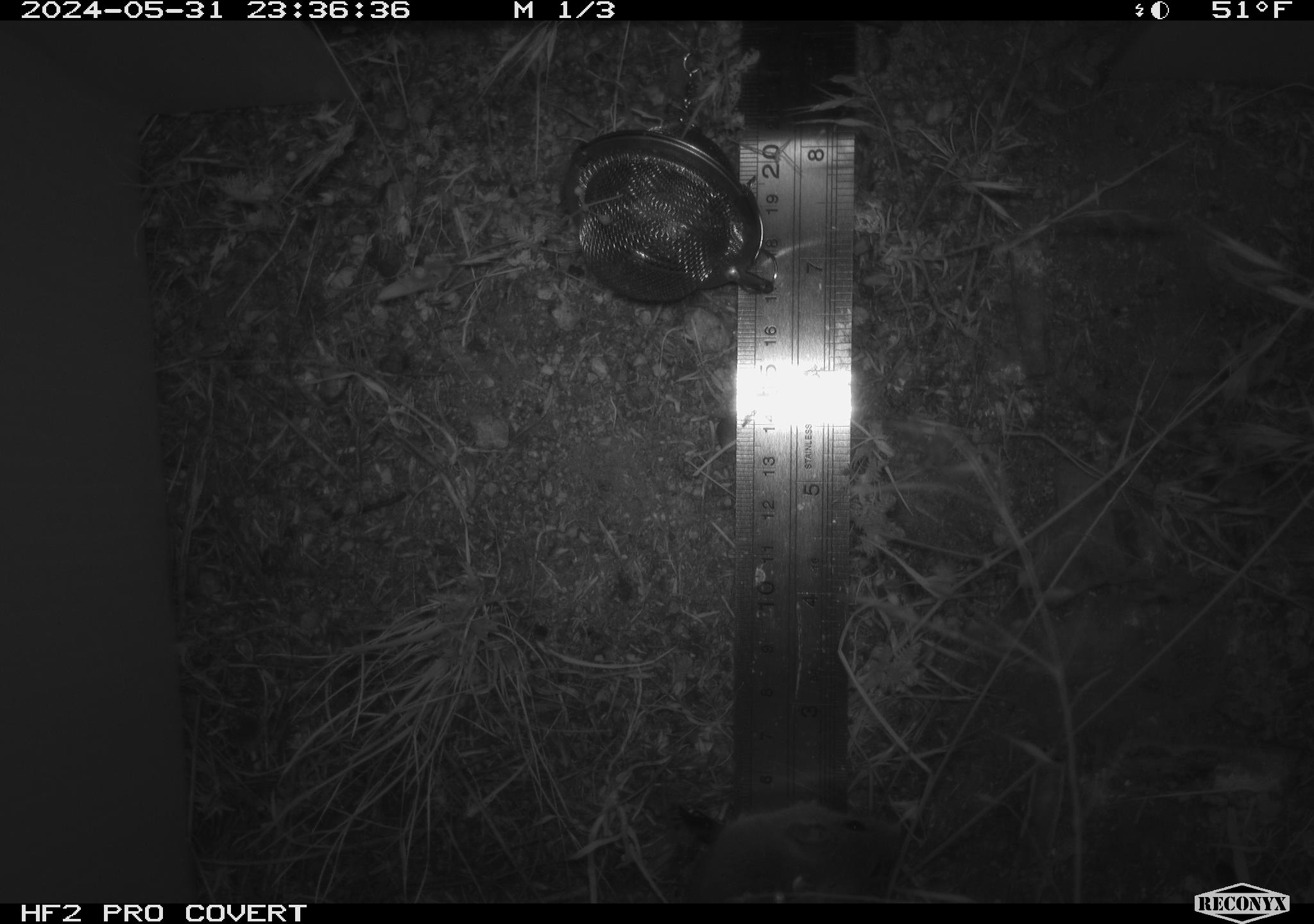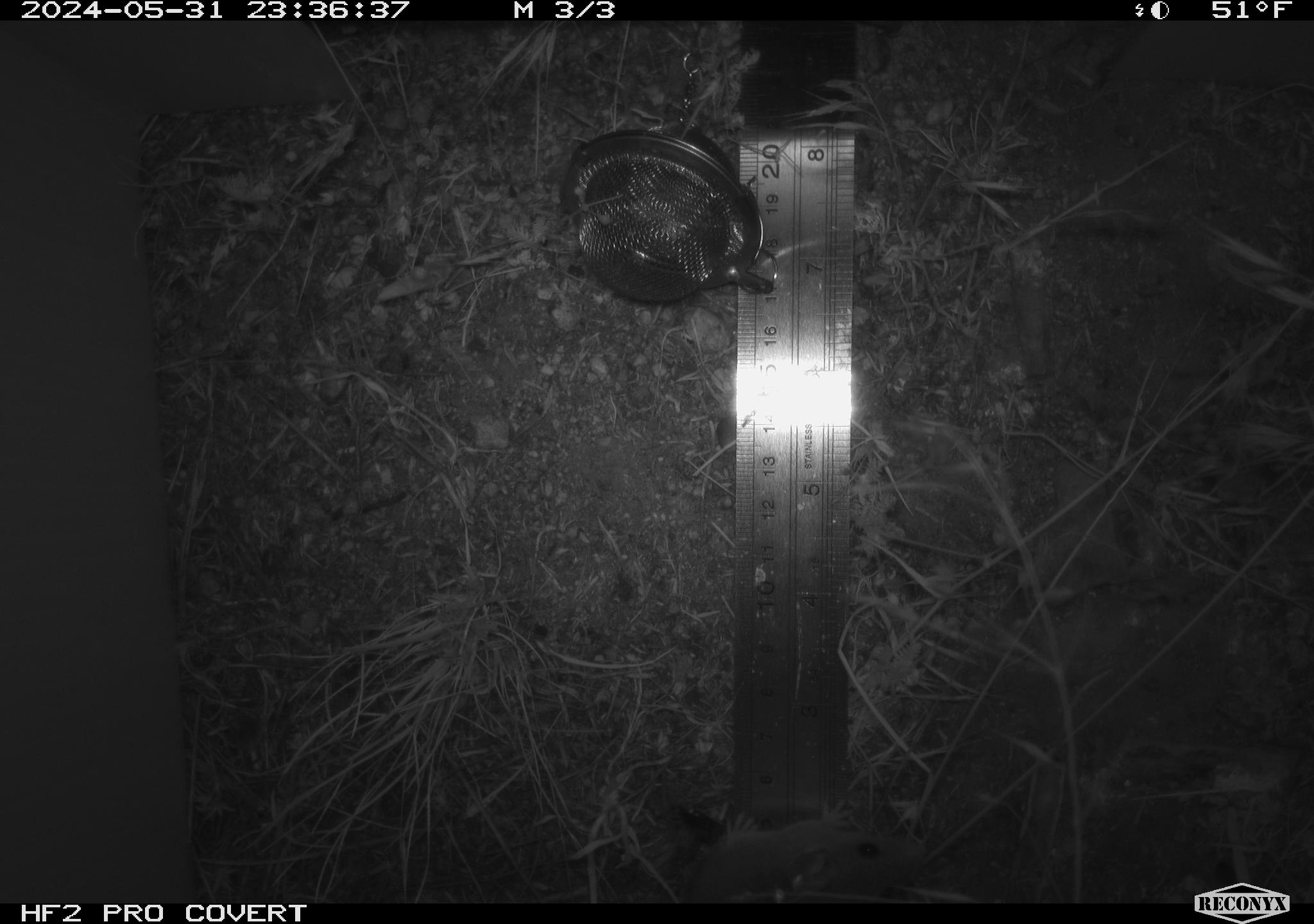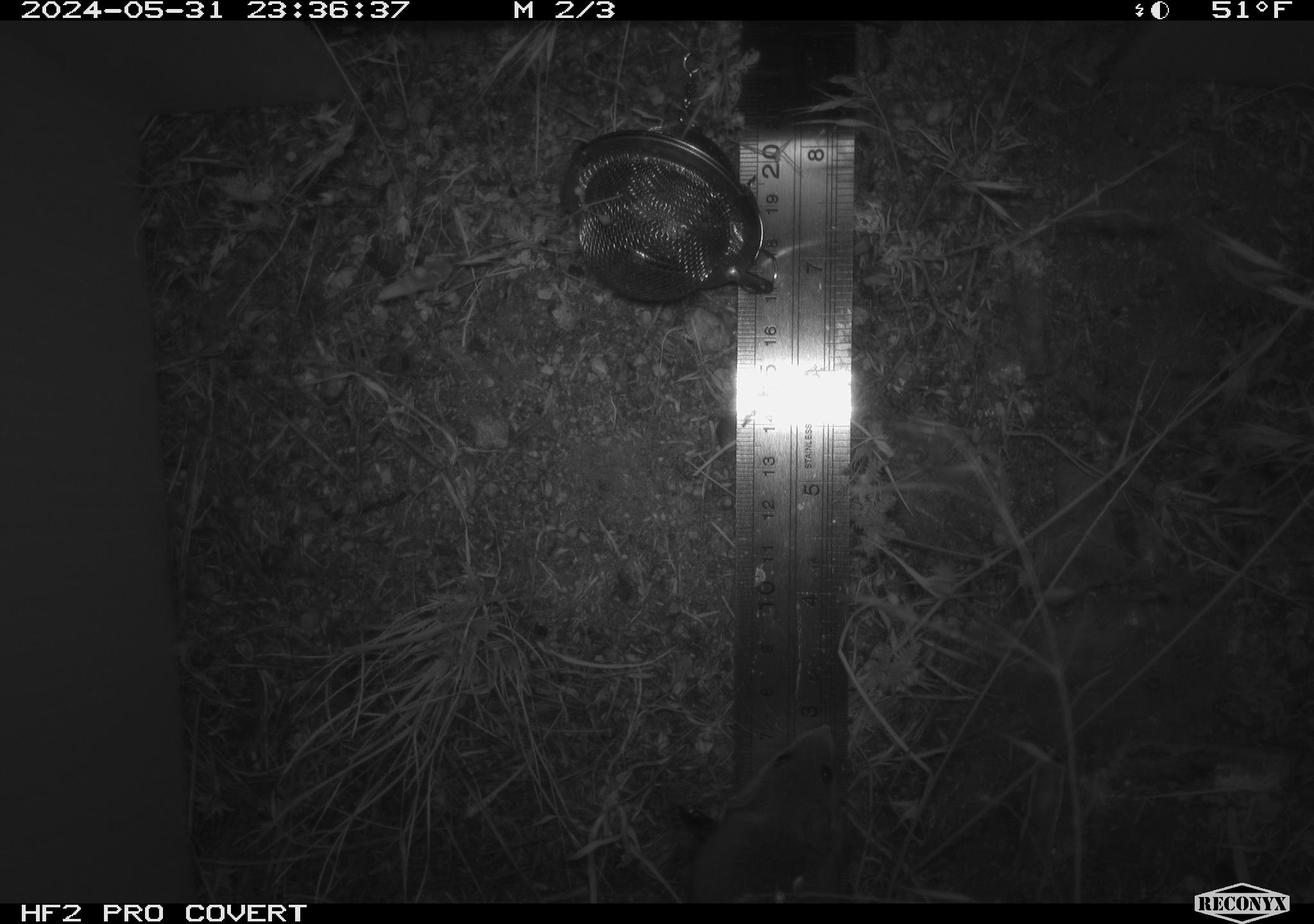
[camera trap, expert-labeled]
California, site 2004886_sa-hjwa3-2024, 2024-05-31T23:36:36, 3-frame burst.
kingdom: Animalia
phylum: Chordata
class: Mammalia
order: Rodentia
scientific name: Rodentia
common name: rodent